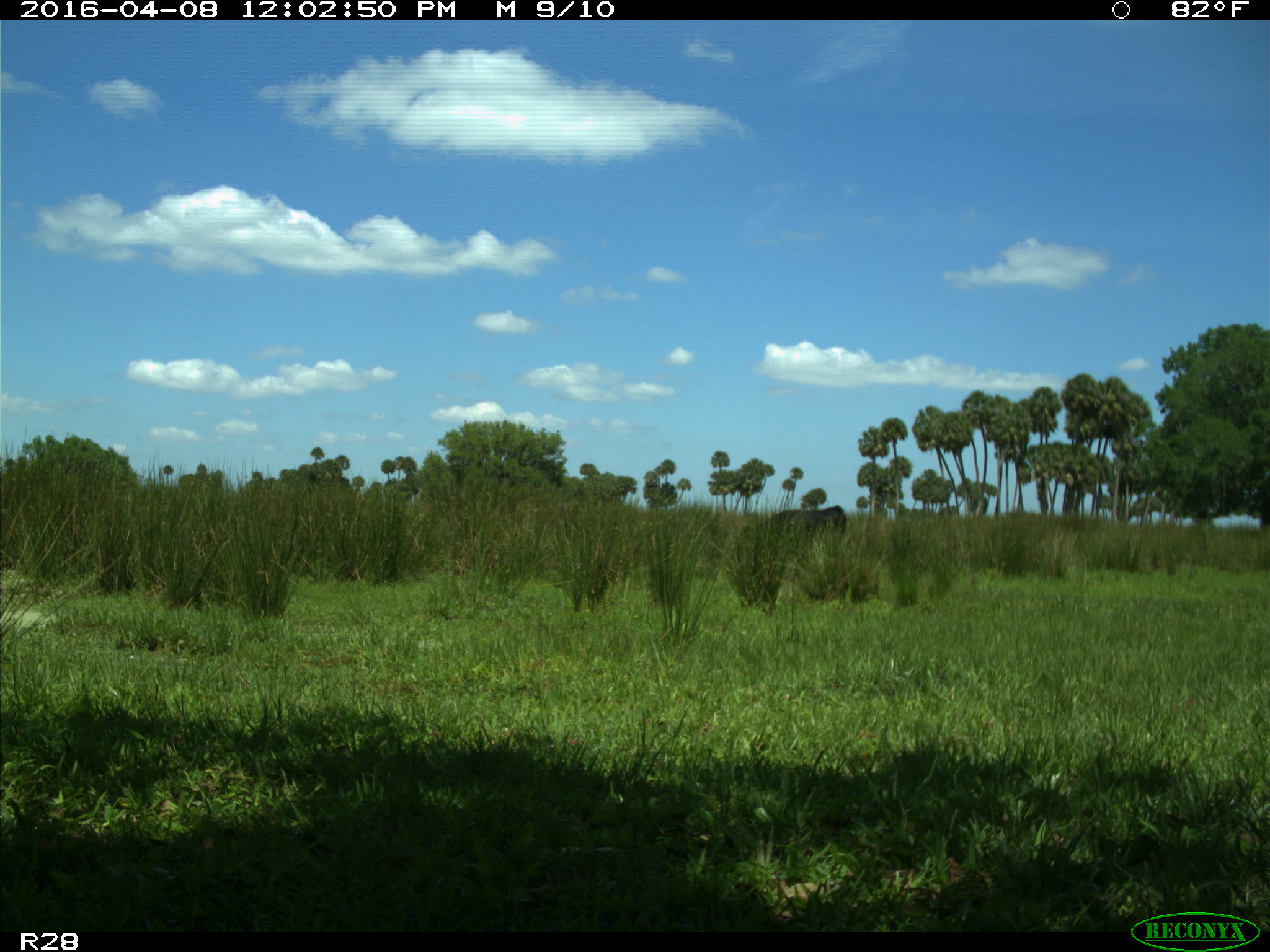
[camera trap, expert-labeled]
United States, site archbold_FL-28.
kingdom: Animalia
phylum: Chordata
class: Mammalia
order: Artiodactyla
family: Bovidae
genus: Bos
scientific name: Bos taurus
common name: domestic cow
Bos taurus (domestic cow).